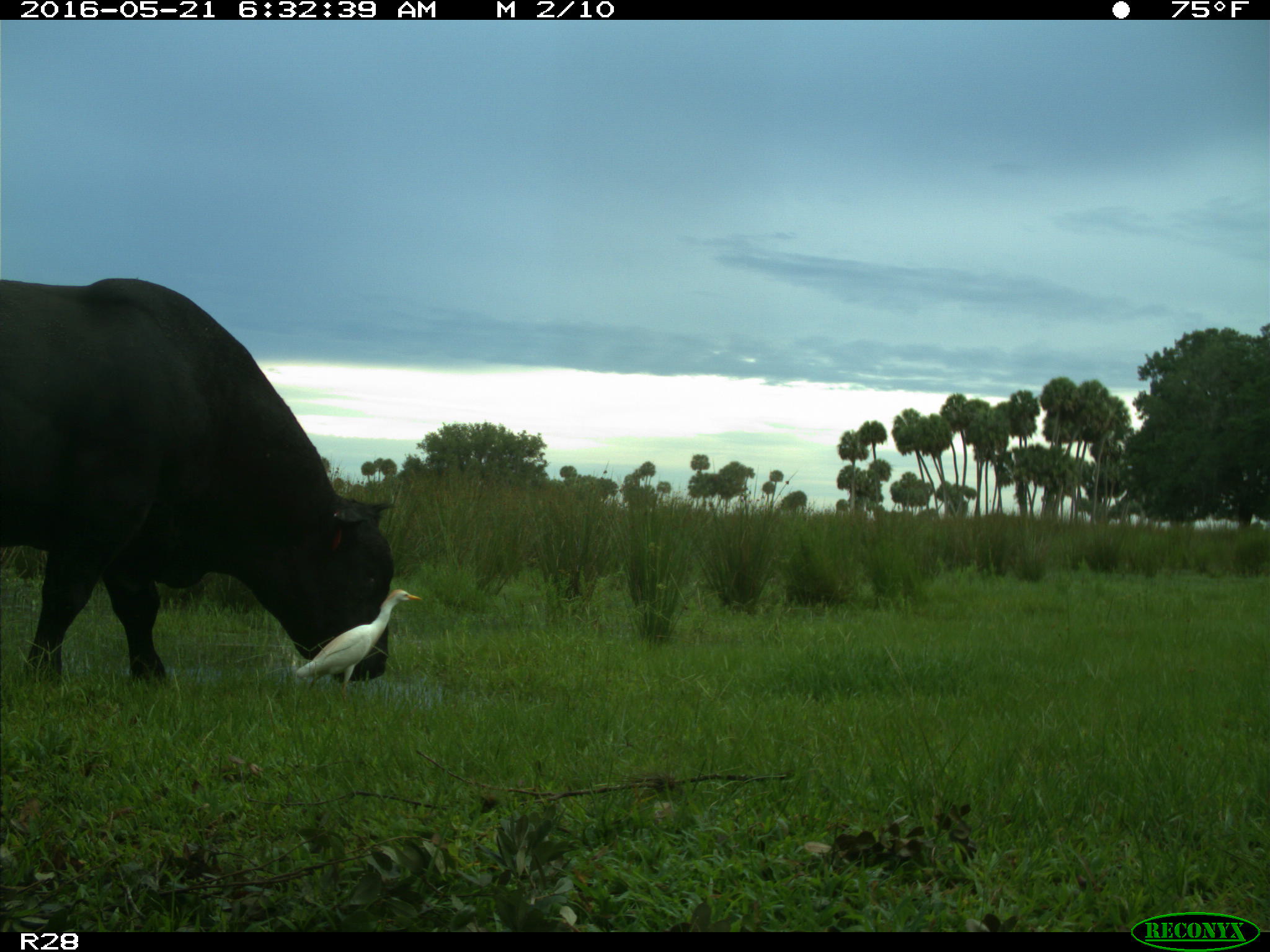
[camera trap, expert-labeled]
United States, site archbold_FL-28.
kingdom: Animalia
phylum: Chordata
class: Mammalia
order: Artiodactyla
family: Bovidae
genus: Bos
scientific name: Bos taurus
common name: domestic cow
Bos taurus (domestic cow).